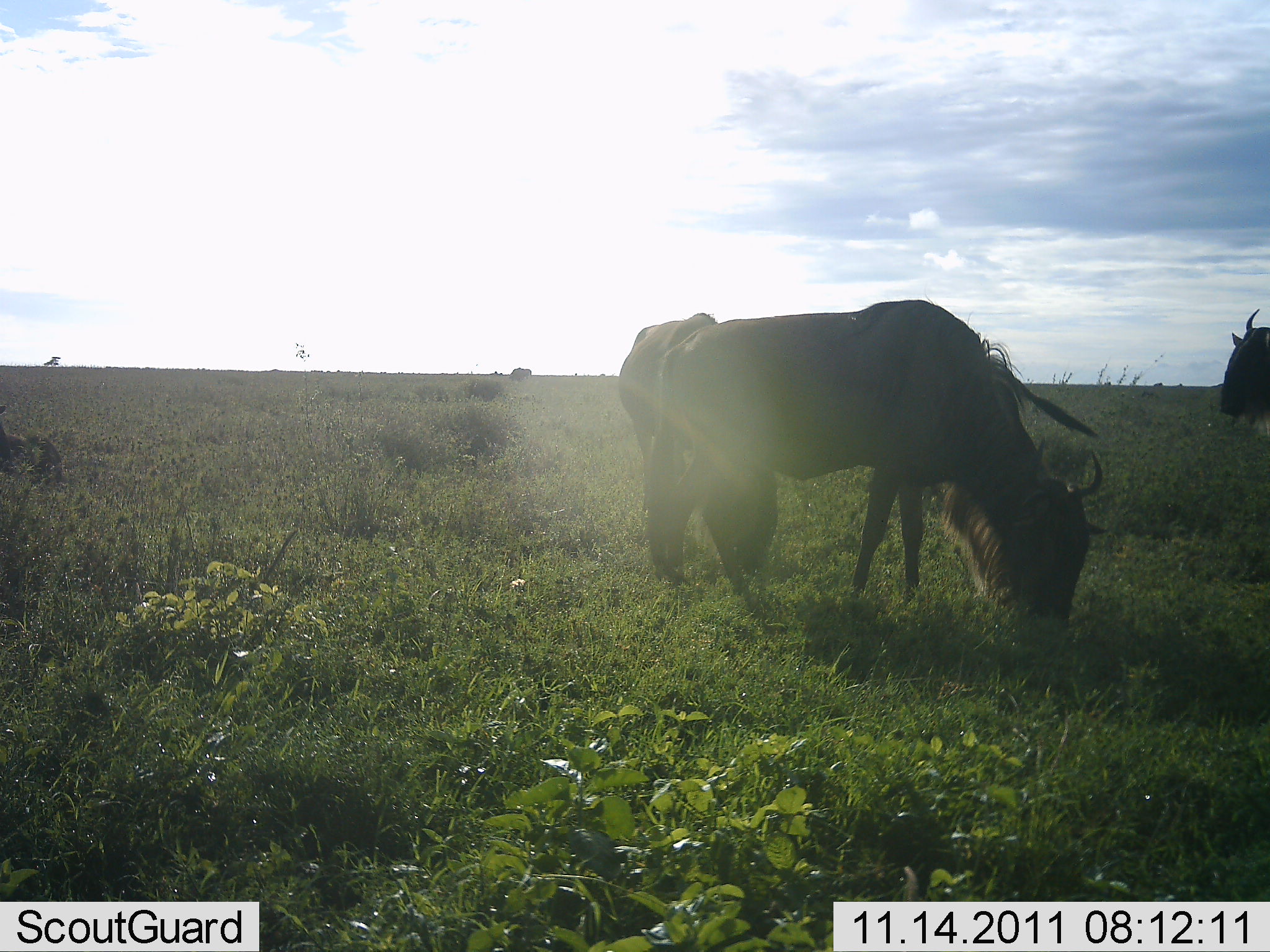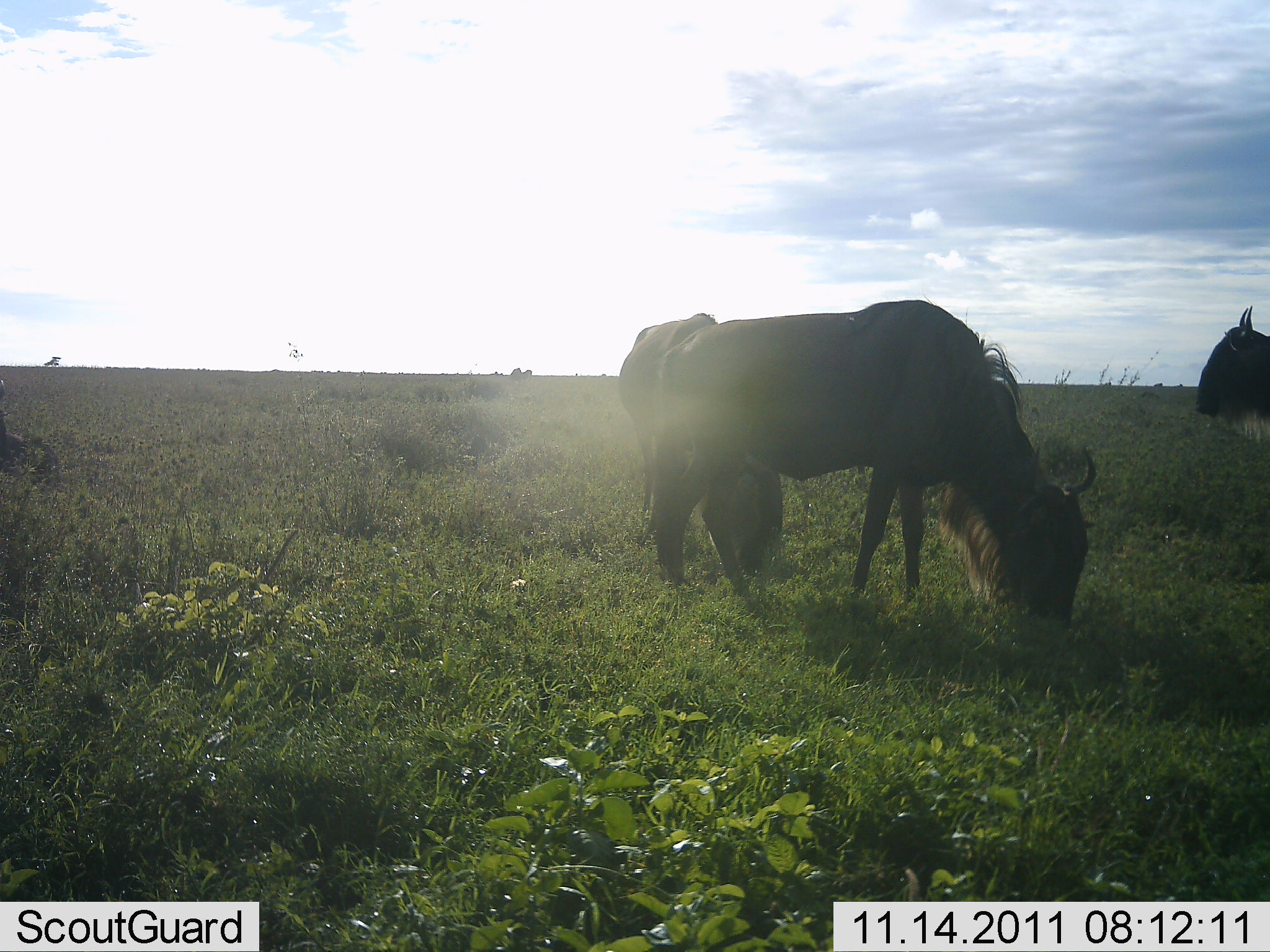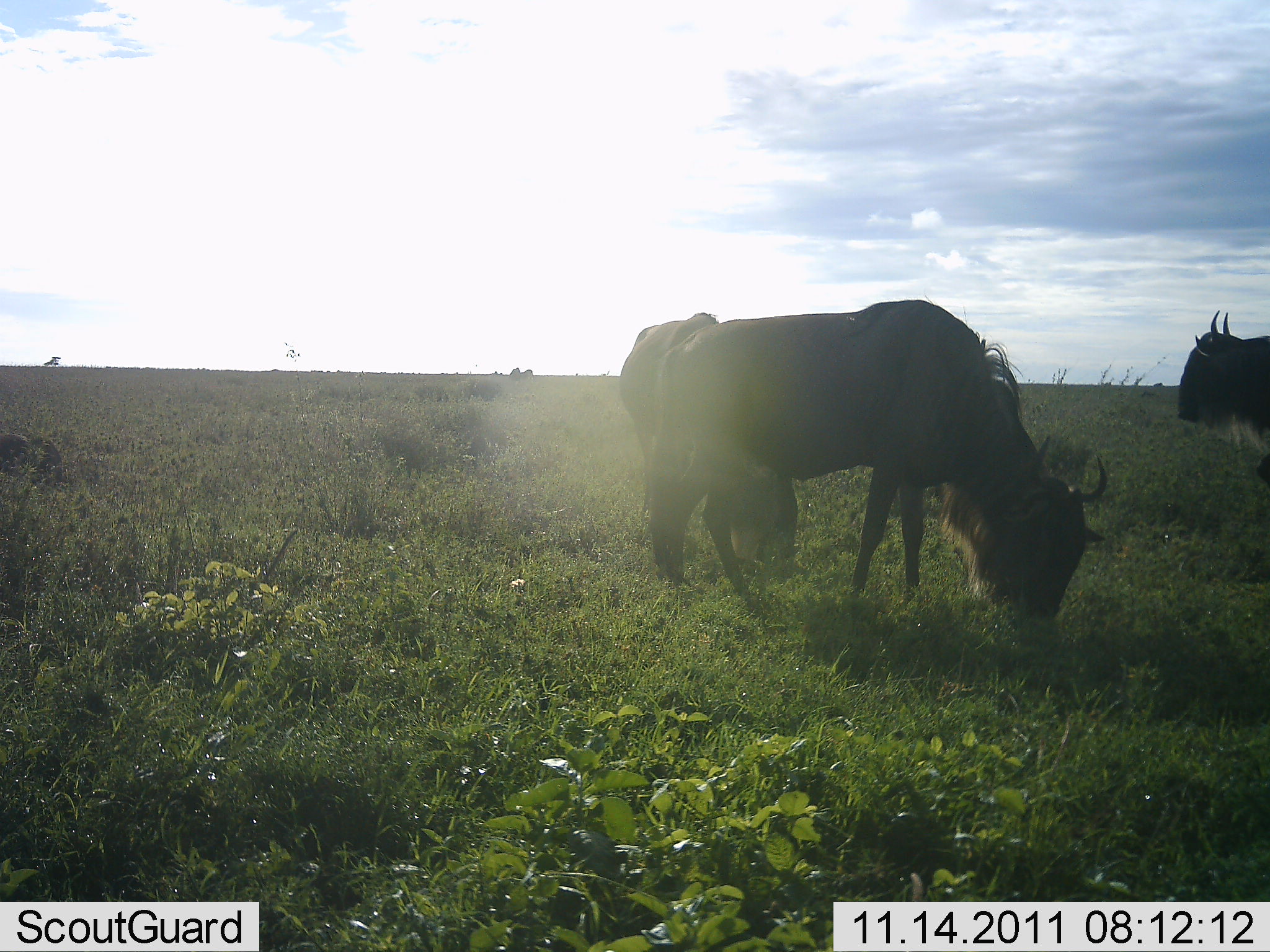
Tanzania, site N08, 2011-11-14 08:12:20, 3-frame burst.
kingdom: Animalia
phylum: Chordata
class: Mammalia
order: Artiodactyla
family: Bovidae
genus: Connochaetes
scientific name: Connochaetes taurinus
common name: blue wildebeest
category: wildebeest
Wildebeest (blue wildebeest) (Connochaetes taurinus), count 3. Behavior (volunteer vote fractions): standing 50%, resting 0%, moving 42%, interacting 0%. Young present (vote fraction): 0%. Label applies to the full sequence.